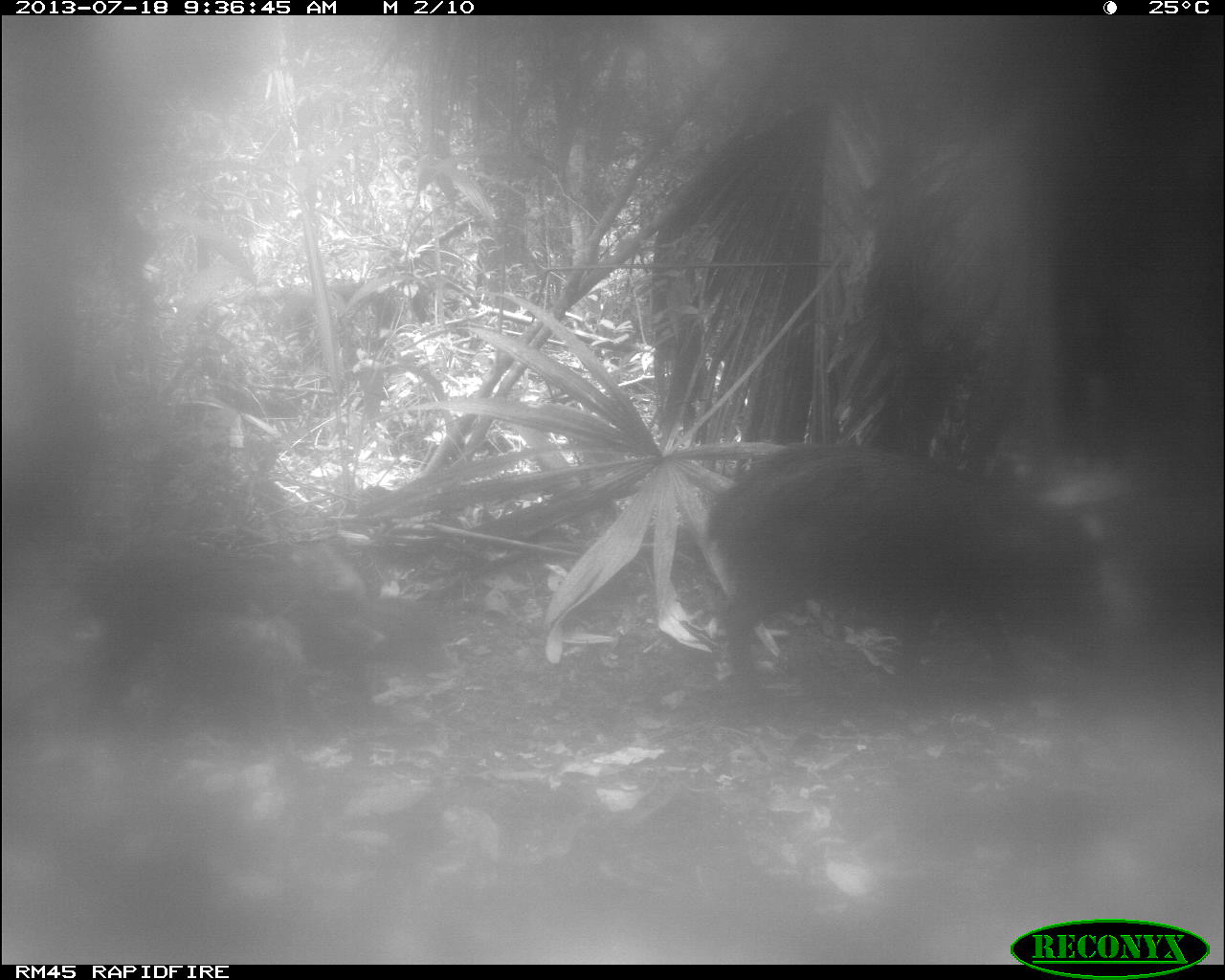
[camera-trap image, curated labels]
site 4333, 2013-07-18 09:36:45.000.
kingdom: Animalia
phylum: Chordata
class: Mammalia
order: Artiodactyla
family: Tayassuidae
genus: Tayassu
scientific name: Tayassu pecari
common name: white-lipped peccary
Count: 2.